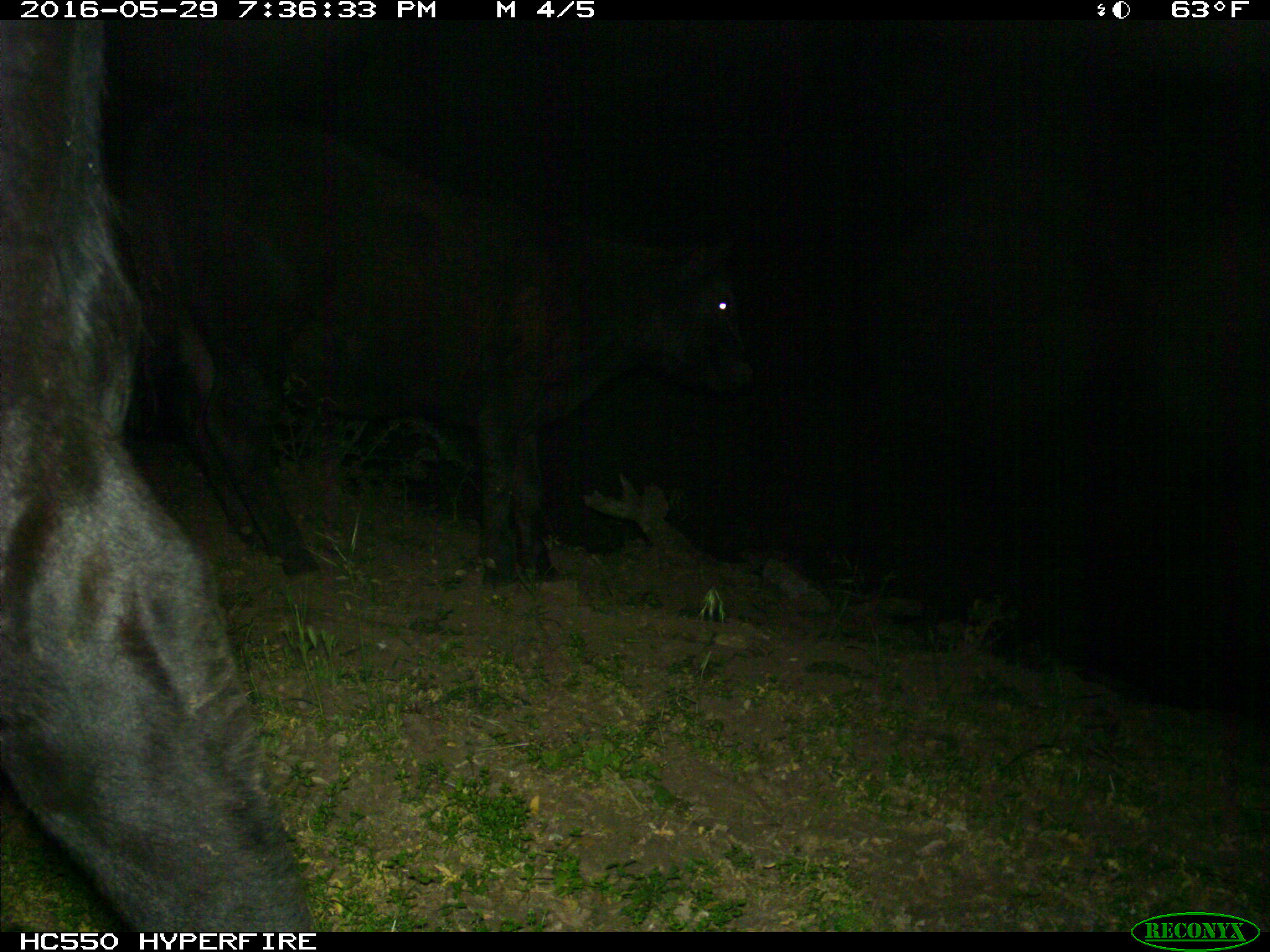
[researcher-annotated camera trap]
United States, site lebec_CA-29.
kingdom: Animalia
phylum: Chordata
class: Mammalia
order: Artiodactyla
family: Bovidae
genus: Bos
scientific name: Bos taurus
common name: domestic cow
Bos taurus (domestic cow).